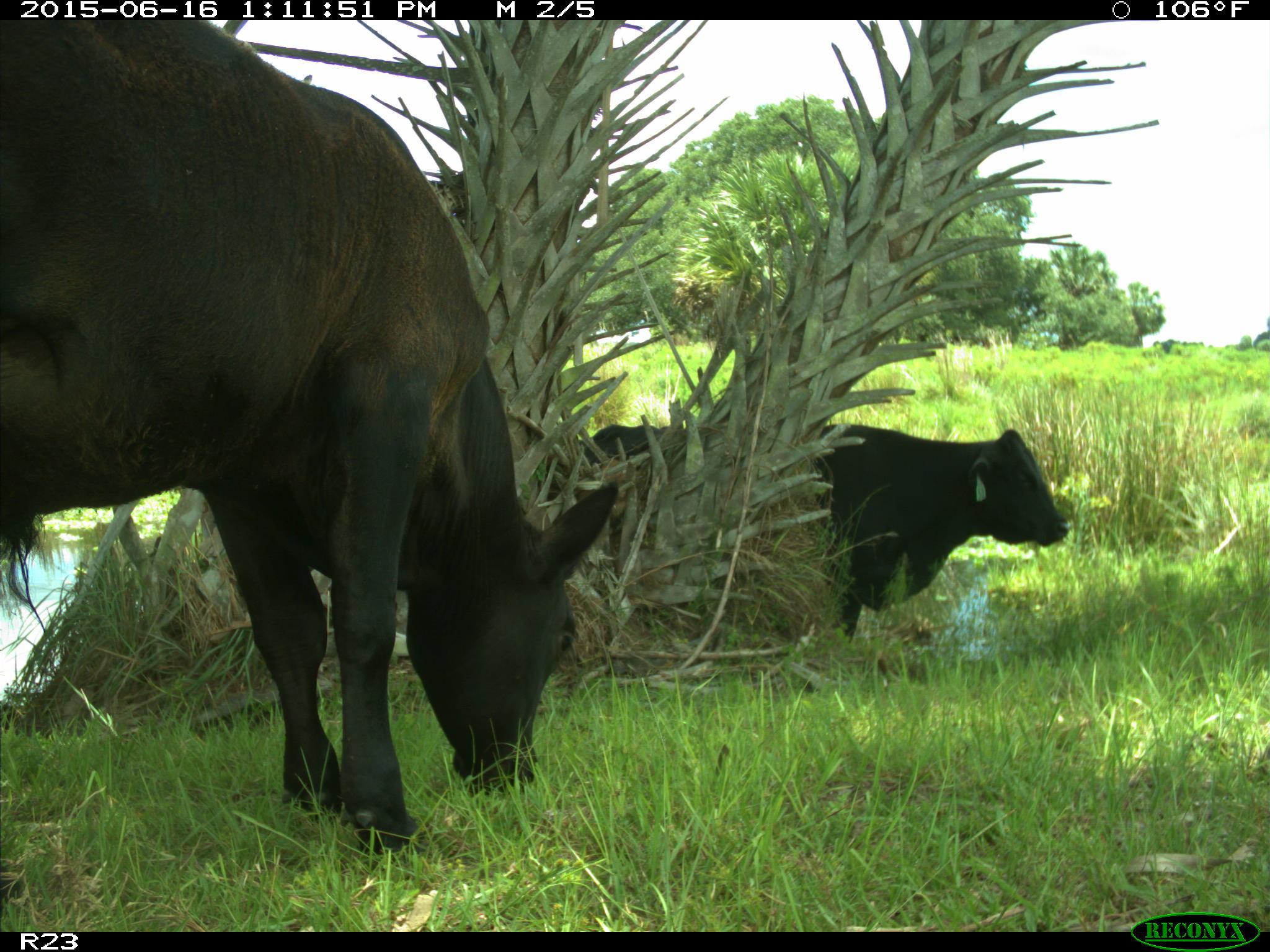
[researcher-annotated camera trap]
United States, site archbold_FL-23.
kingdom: Animalia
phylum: Chordata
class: Mammalia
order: Artiodactyla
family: Bovidae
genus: Bos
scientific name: Bos taurus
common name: domestic cow